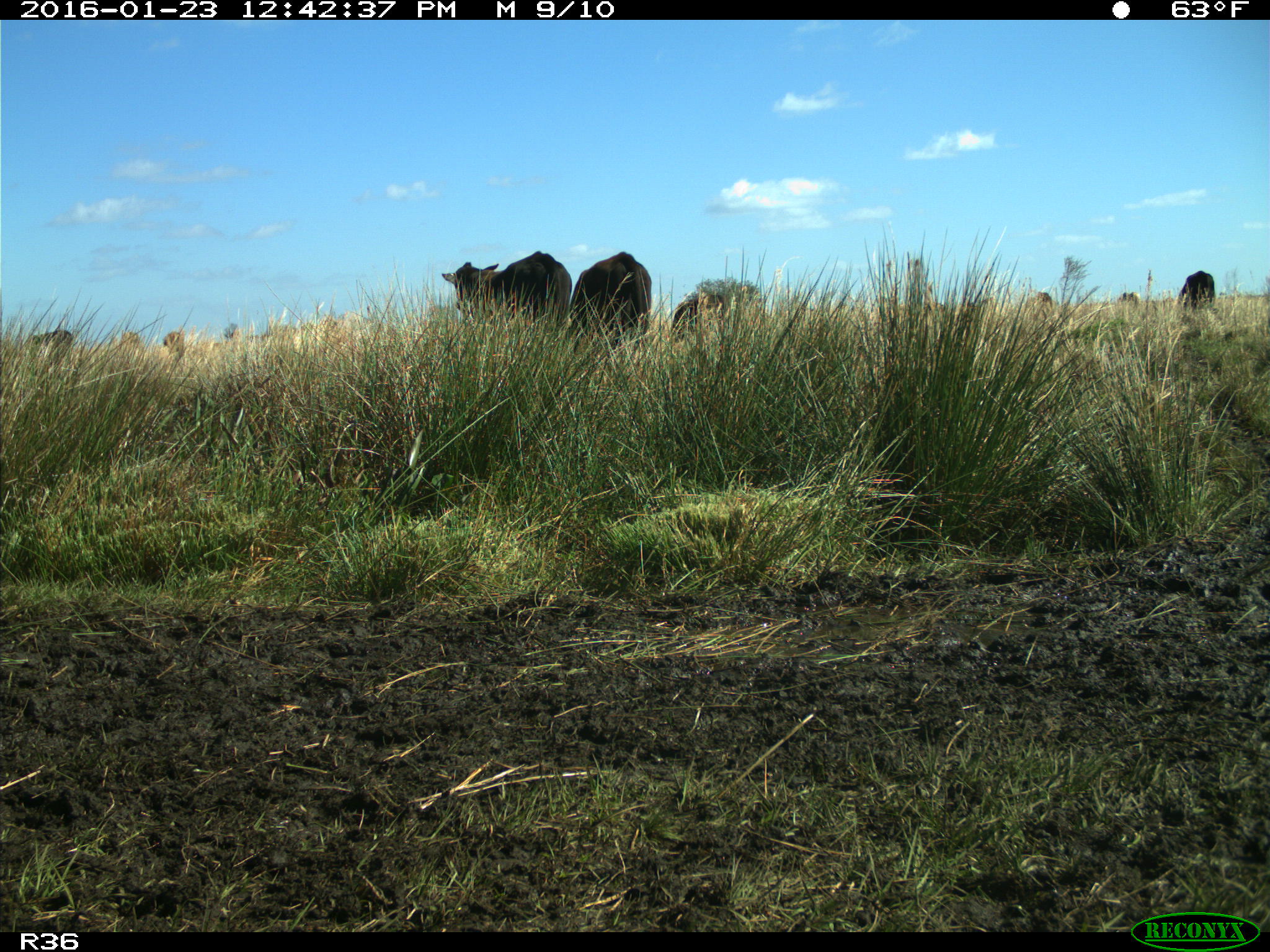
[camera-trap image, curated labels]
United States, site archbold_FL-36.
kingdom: Animalia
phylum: Chordata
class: Mammalia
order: Artiodactyla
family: Bovidae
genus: Bos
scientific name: Bos taurus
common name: domestic cow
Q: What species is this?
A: Bos taurus (domestic cow).